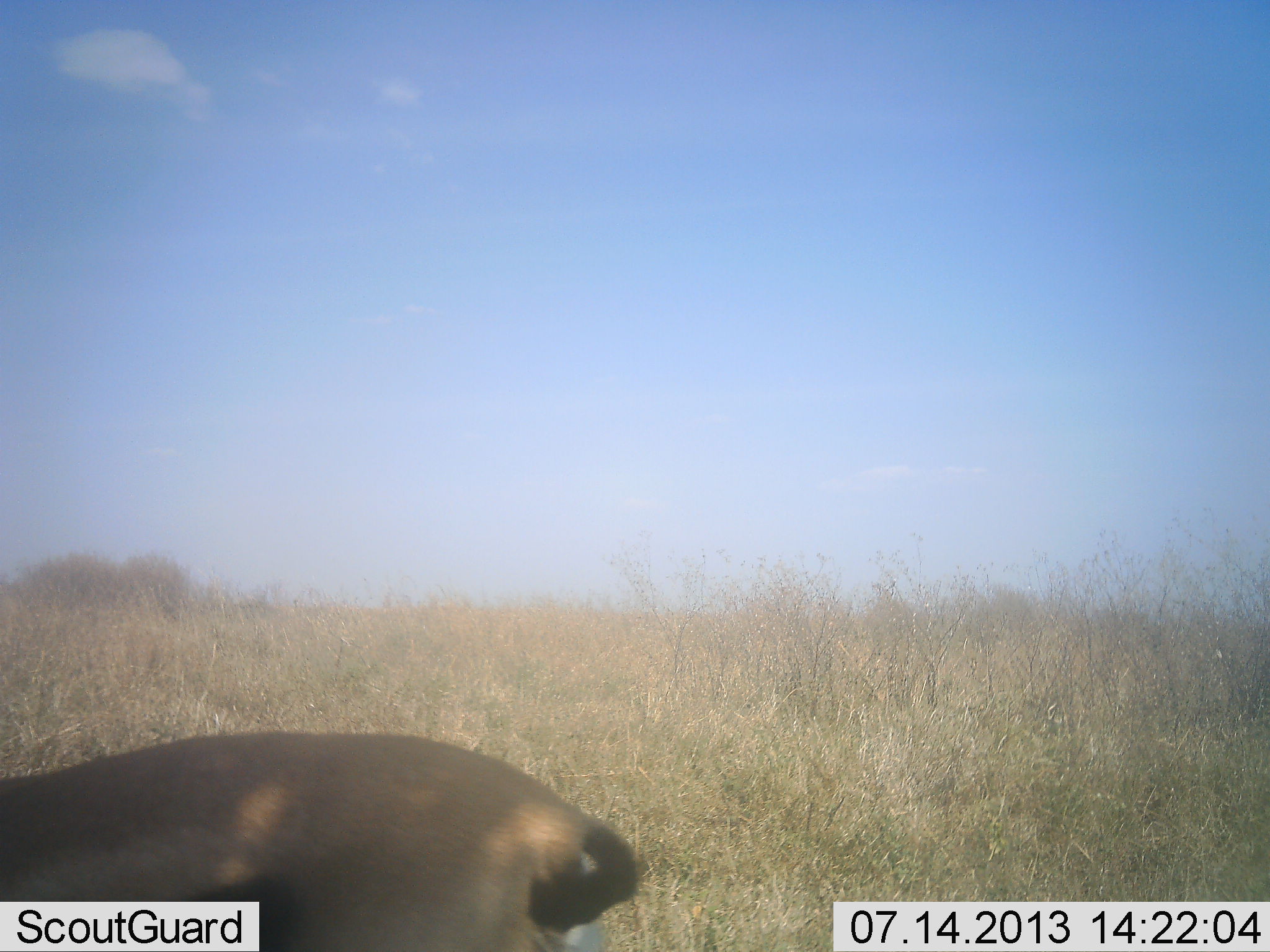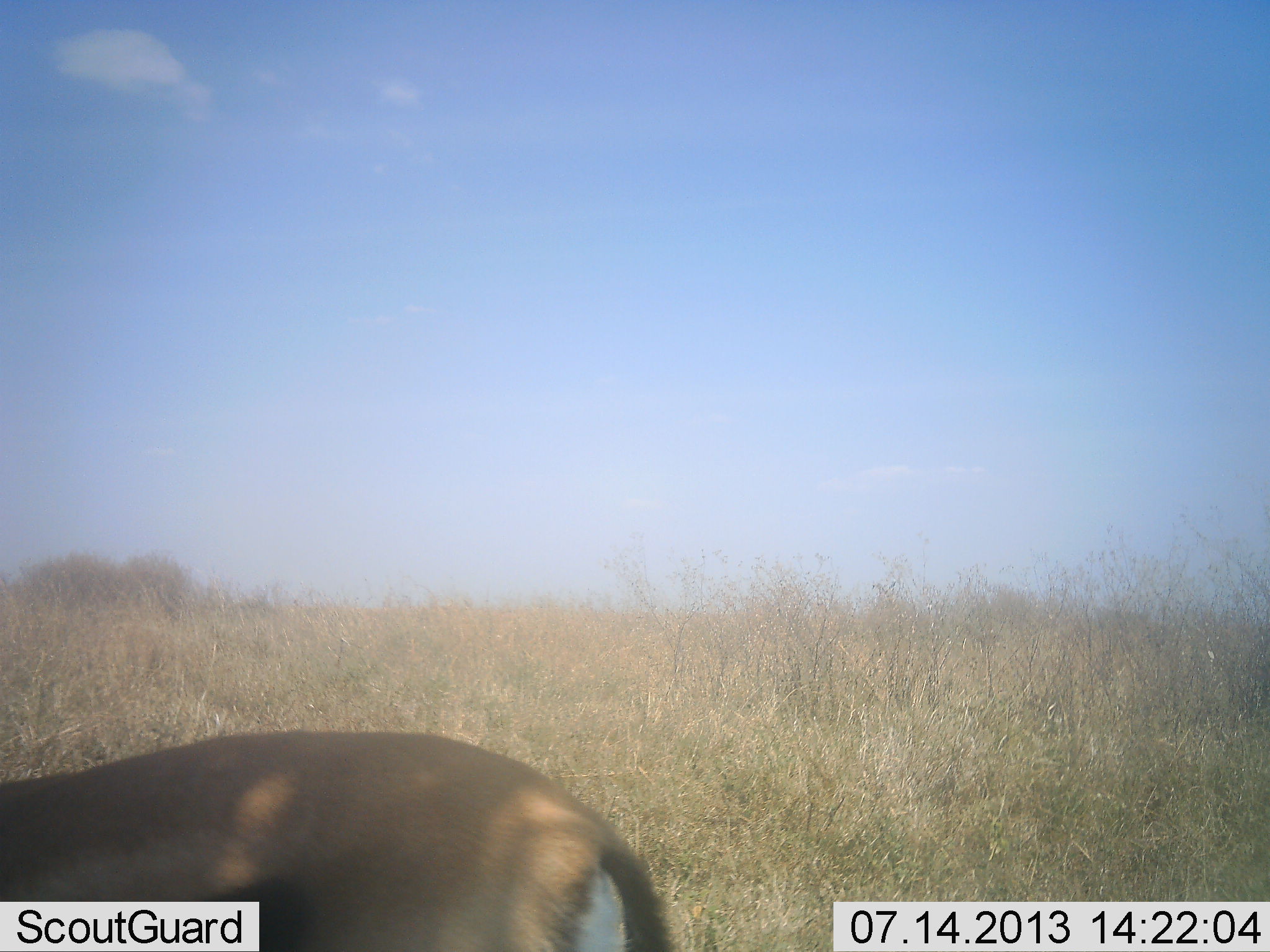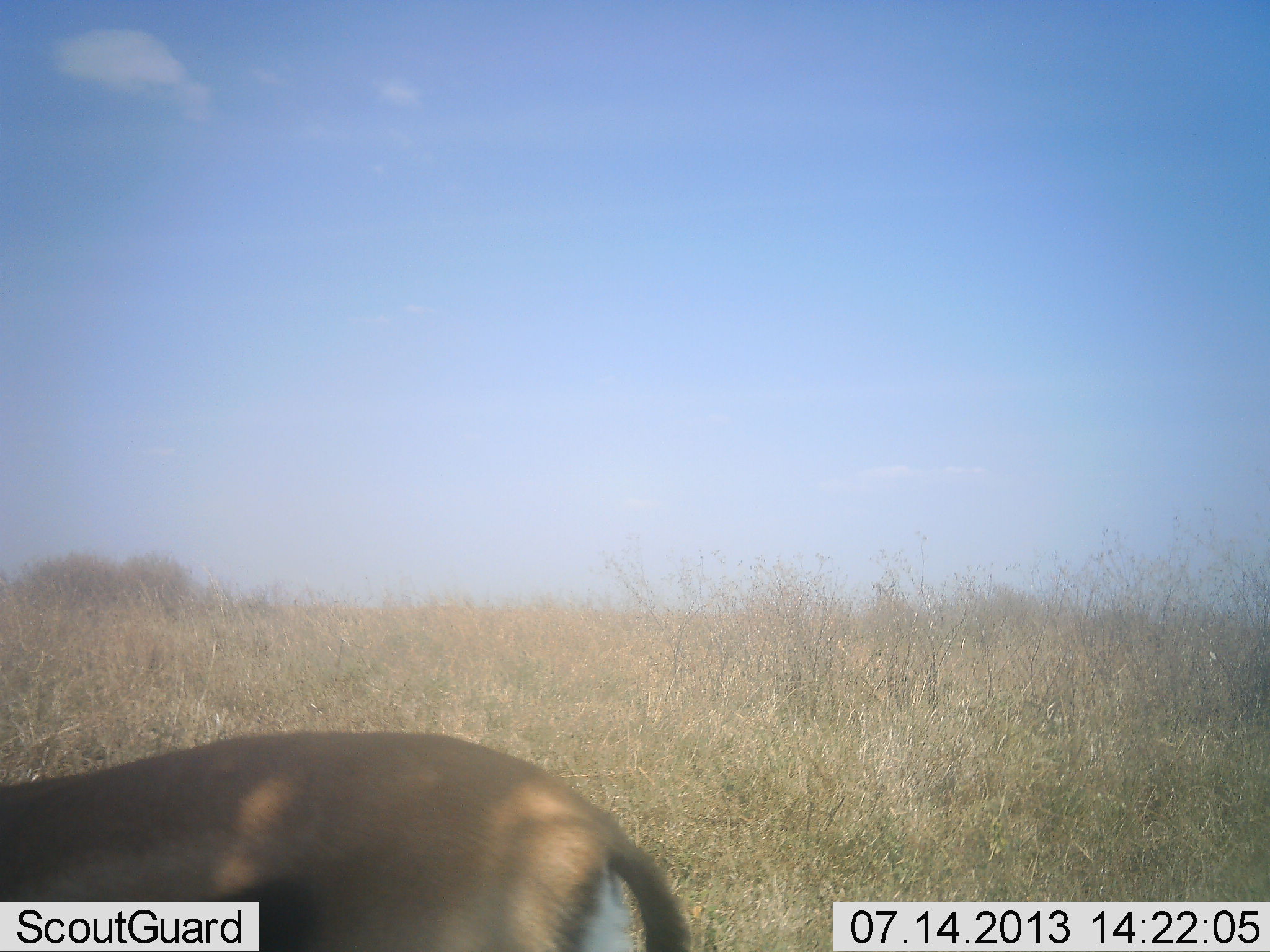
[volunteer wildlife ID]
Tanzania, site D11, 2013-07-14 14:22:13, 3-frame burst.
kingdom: Animalia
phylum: Chordata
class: Mammalia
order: Artiodactyla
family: Bovidae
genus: Eudorcas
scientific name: Eudorcas thomsonii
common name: thomson's gazelle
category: gazellethomsons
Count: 1.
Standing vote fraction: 64%.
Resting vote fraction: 9%.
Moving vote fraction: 0%.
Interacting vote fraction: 0%.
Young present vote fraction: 0%.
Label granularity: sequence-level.